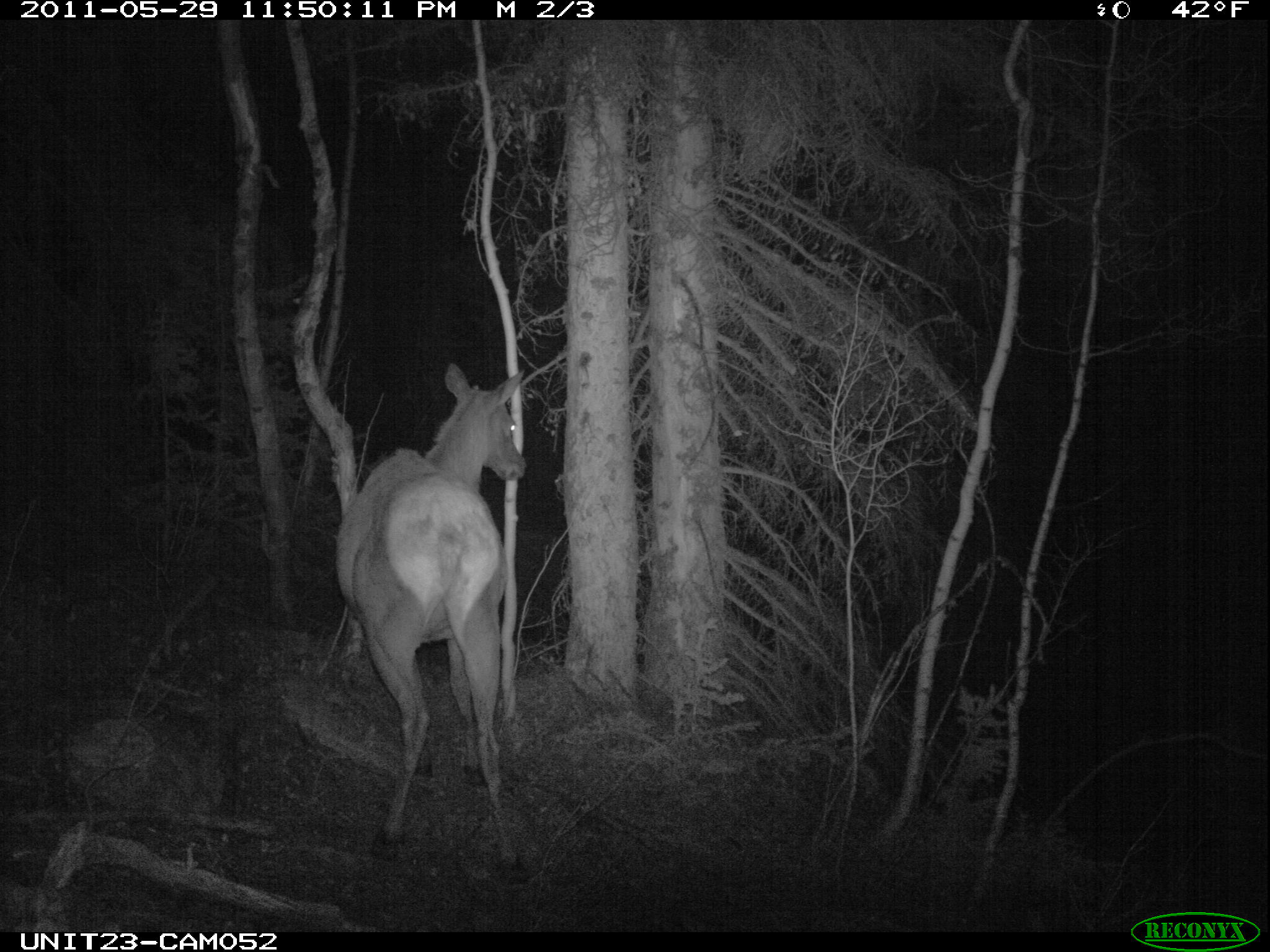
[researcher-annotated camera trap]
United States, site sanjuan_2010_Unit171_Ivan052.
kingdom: Animalia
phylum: Chordata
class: Mammalia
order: Artiodactyla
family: Cervidae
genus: Cervus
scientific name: Cervus elaphus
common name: red deer